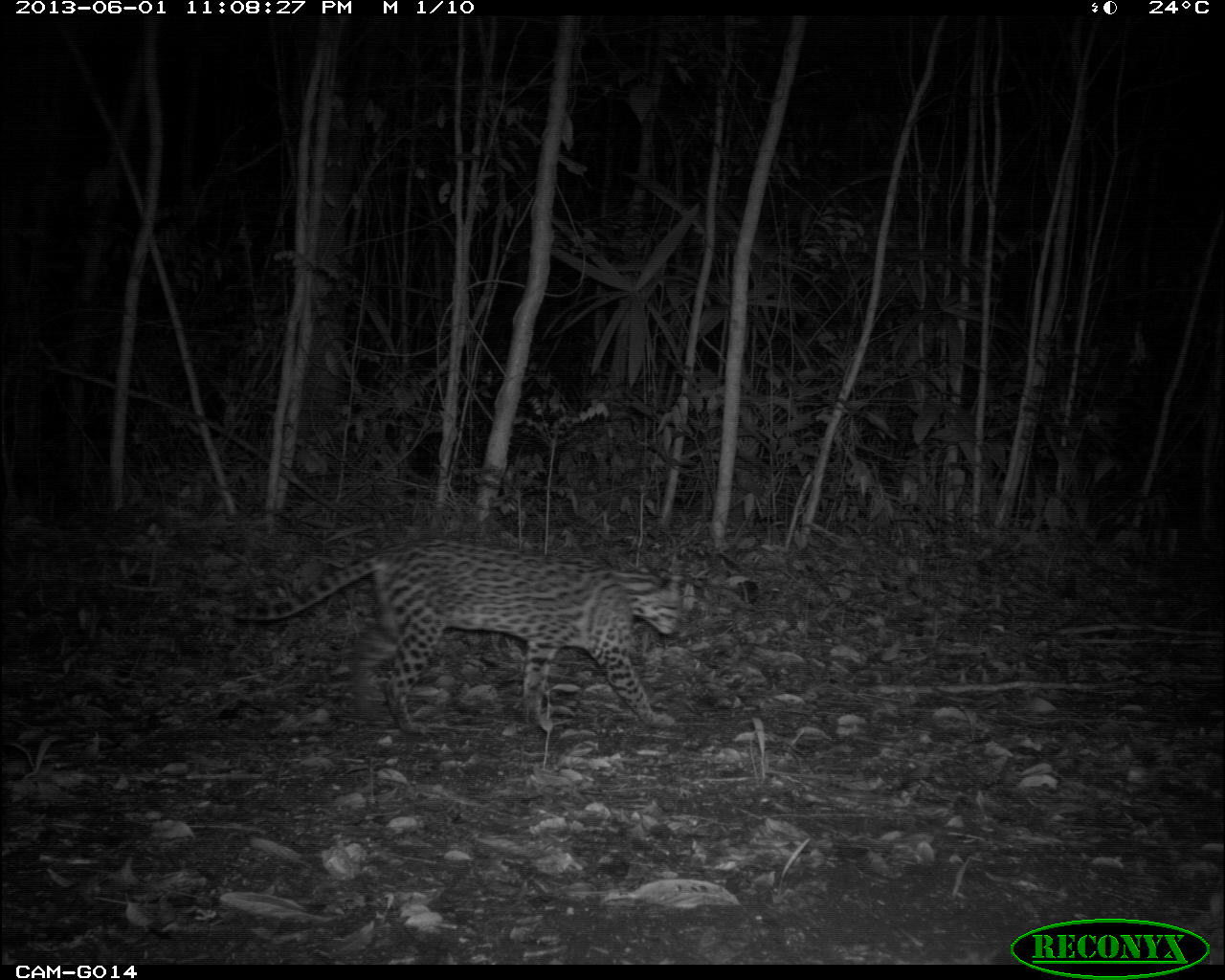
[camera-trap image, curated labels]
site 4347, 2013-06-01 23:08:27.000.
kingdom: Animalia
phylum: Chordata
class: Mammalia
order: Carnivora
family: Felidae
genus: Leopardus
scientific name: Leopardus pardalis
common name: ocelot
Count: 1.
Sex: male.